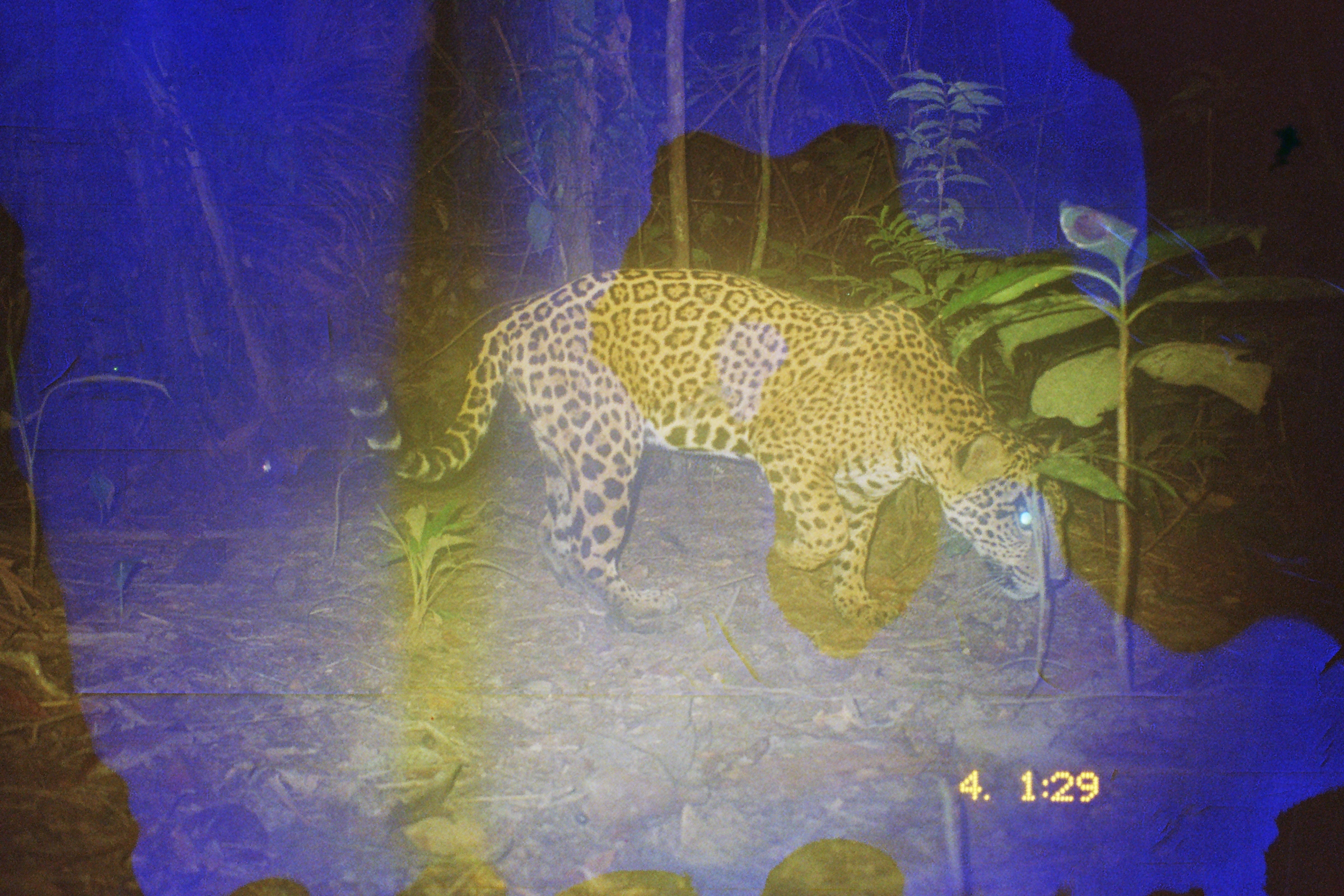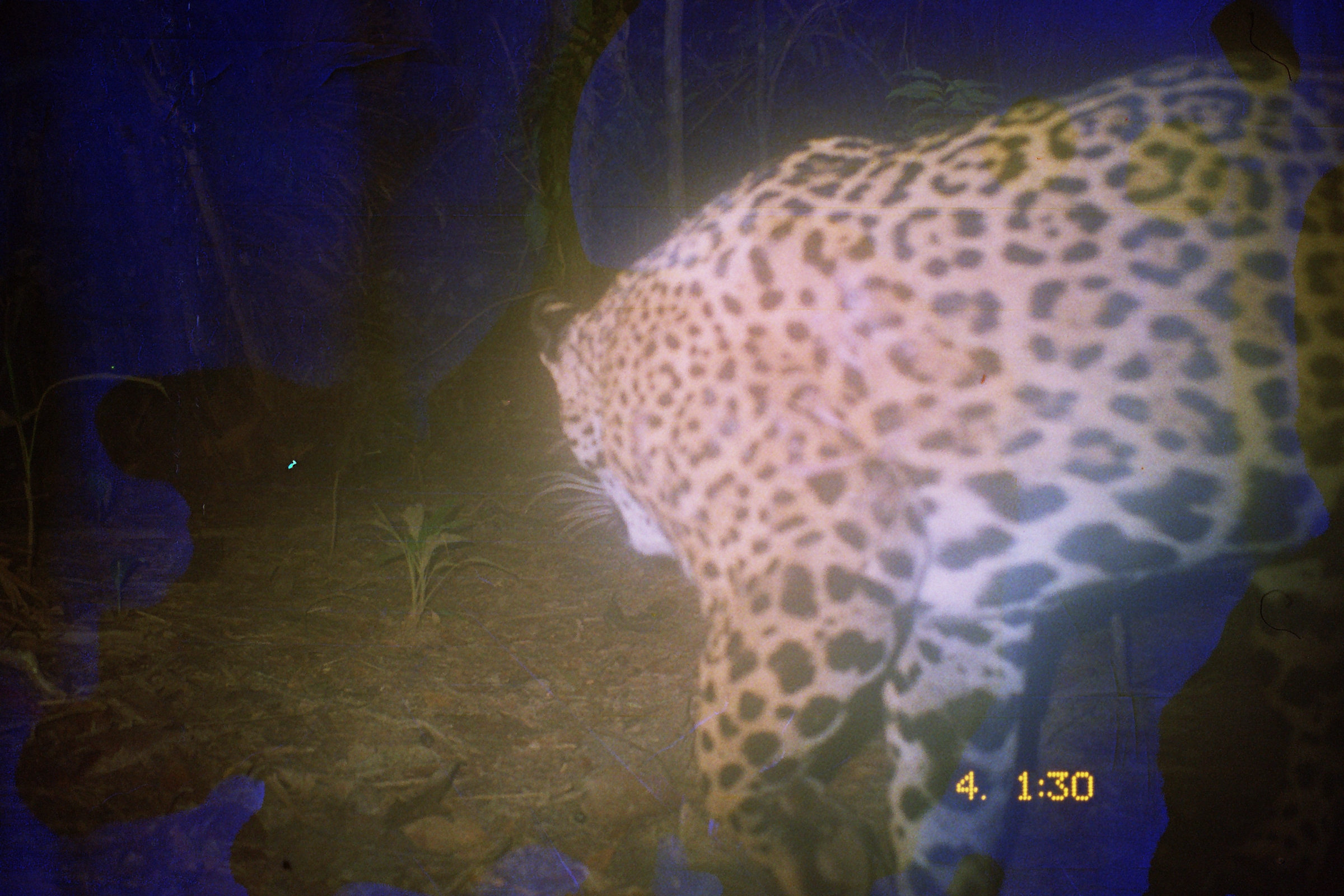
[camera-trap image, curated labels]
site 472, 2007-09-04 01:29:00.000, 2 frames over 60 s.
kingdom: Animalia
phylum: Chordata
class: Mammalia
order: Carnivora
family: Felidae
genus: Panthera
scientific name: Panthera onca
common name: jaguar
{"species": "Panthera onca (jaguar)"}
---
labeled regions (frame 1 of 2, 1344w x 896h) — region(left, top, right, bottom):
panthera onca: region(330, 265, 1071, 637)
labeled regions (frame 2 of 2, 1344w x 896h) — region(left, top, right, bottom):
panthera onca: region(536, 58, 1342, 894)